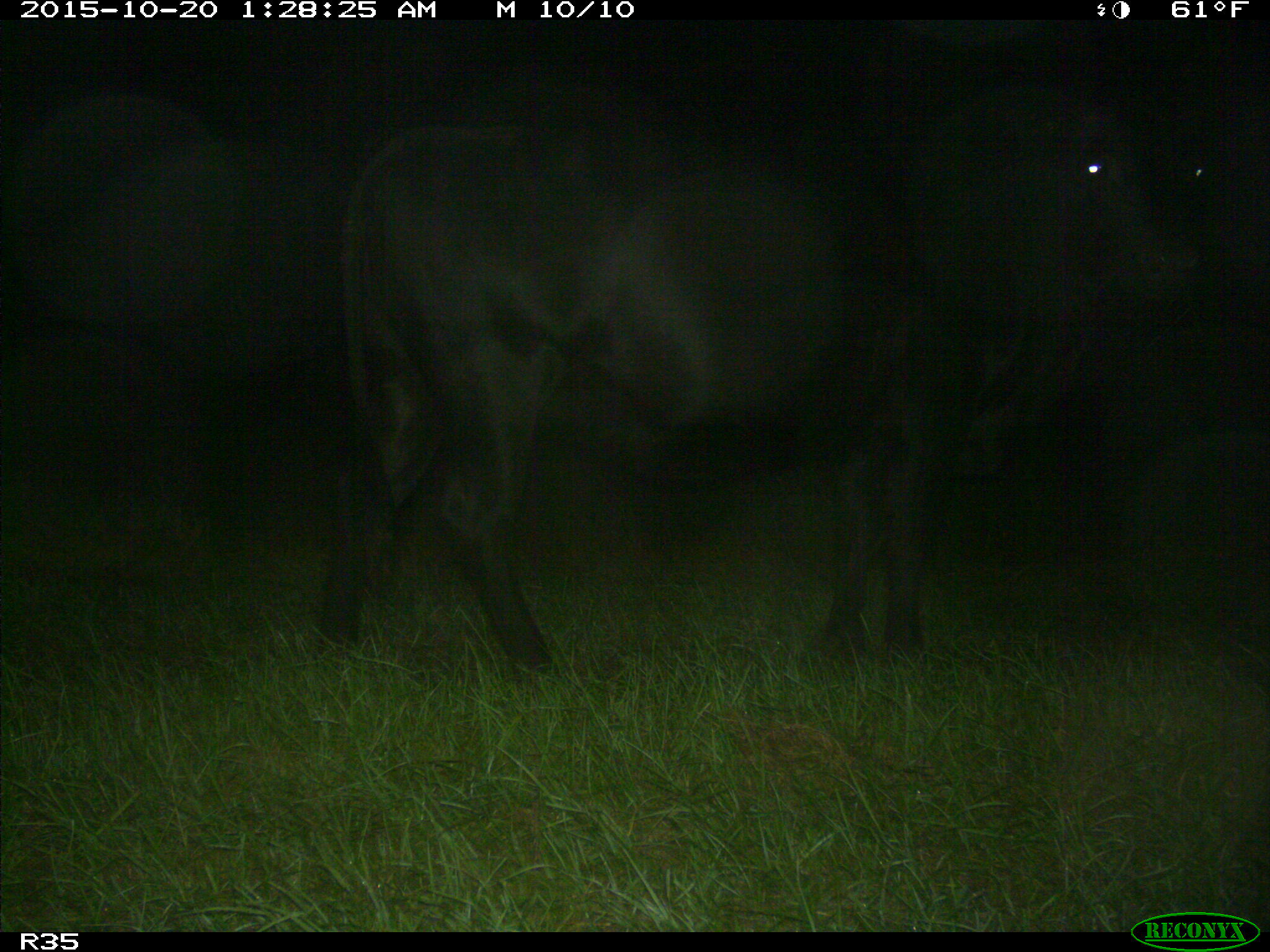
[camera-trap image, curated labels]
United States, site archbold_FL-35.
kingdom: Animalia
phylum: Chordata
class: Mammalia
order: Artiodactyla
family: Bovidae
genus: Bos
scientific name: Bos taurus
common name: domestic cow